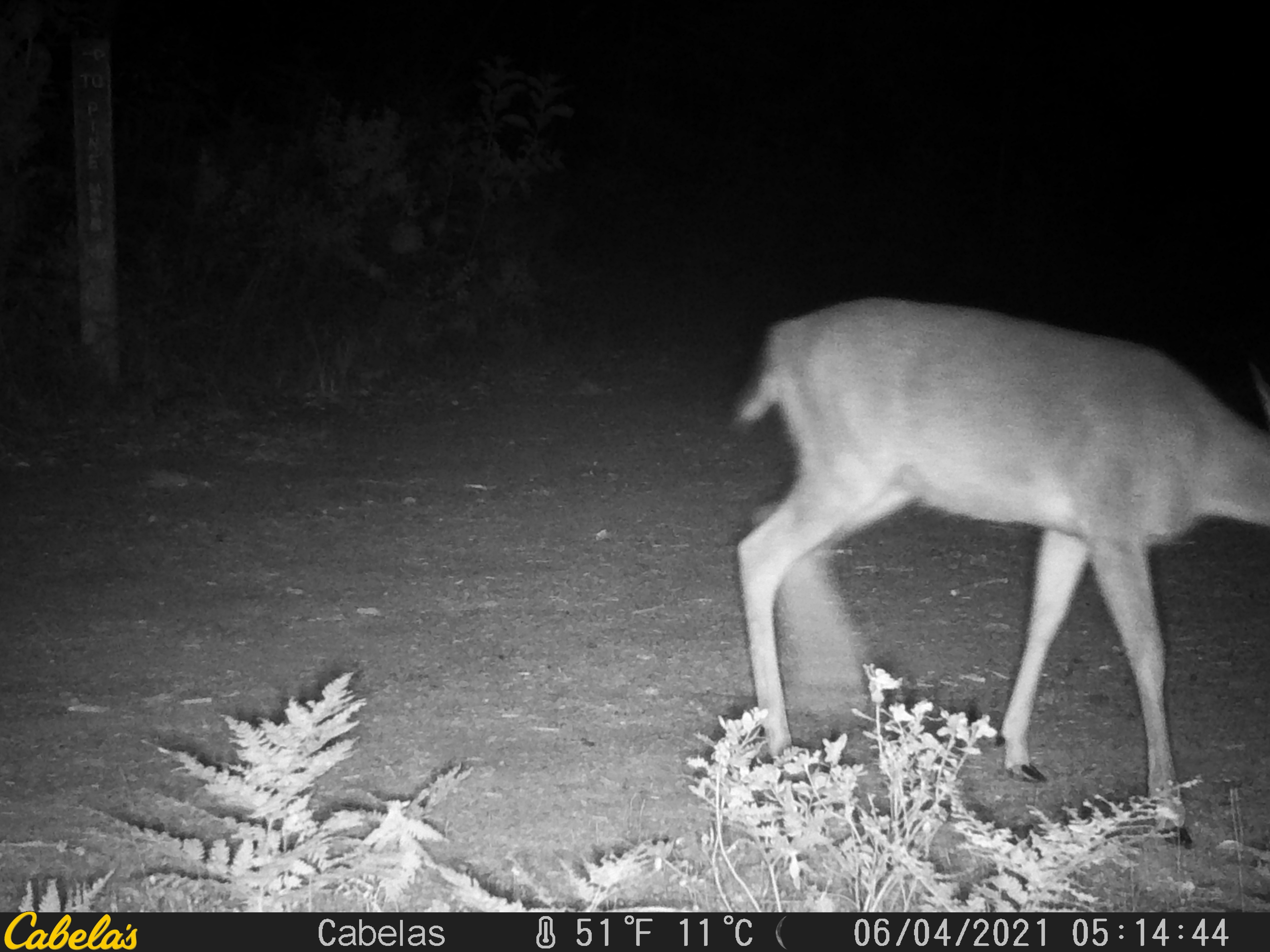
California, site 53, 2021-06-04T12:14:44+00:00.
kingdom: Animalia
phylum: Chordata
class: Mammalia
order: Artiodactyla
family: Cervidae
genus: Odocoileus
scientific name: Odocoileus hemionus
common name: mule deer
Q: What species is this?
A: Mule deer (Odocoileus hemionus).